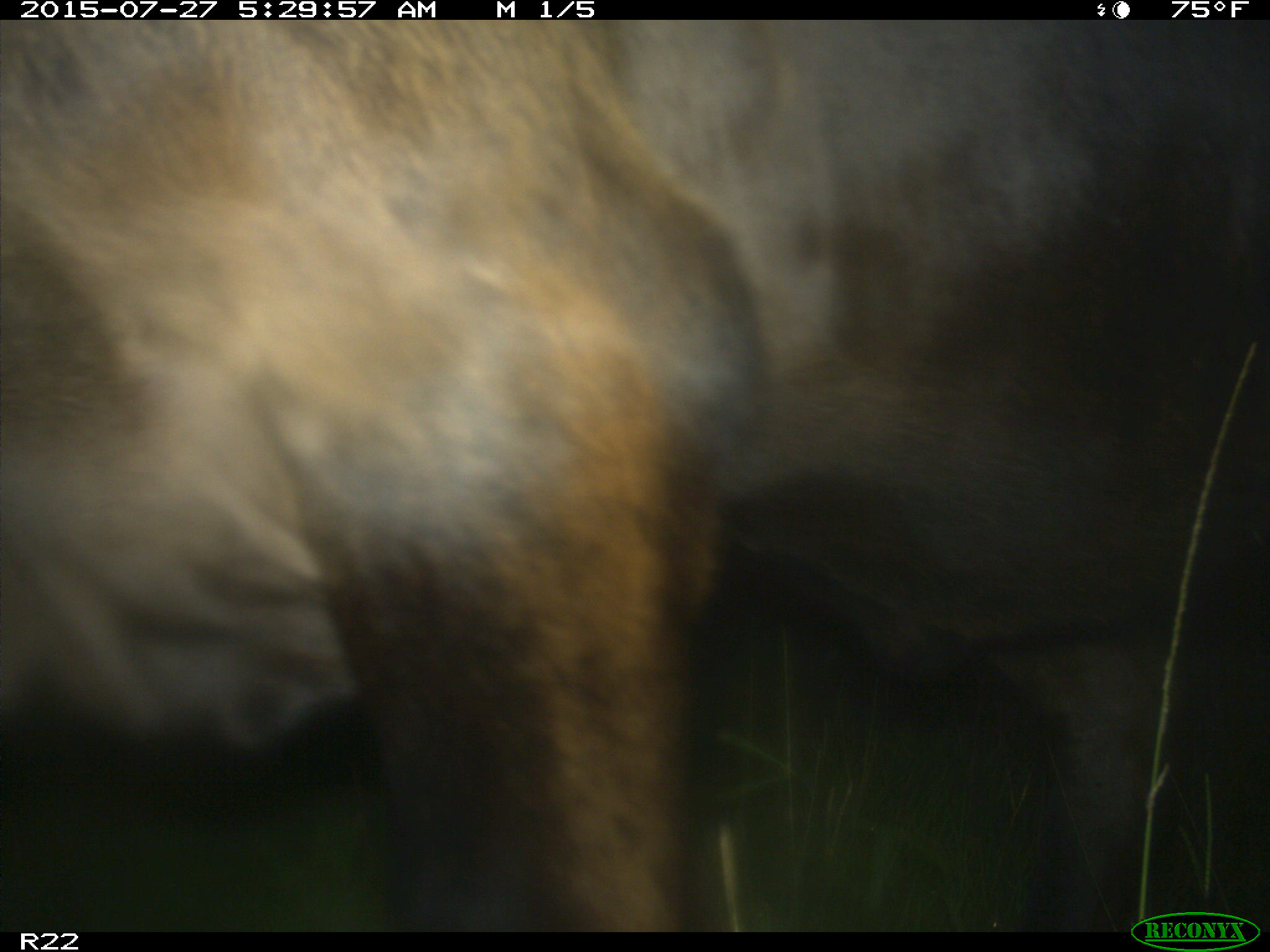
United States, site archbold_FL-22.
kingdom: Animalia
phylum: Chordata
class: Mammalia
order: Artiodactyla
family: Bovidae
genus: Bos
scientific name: Bos taurus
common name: domestic cow